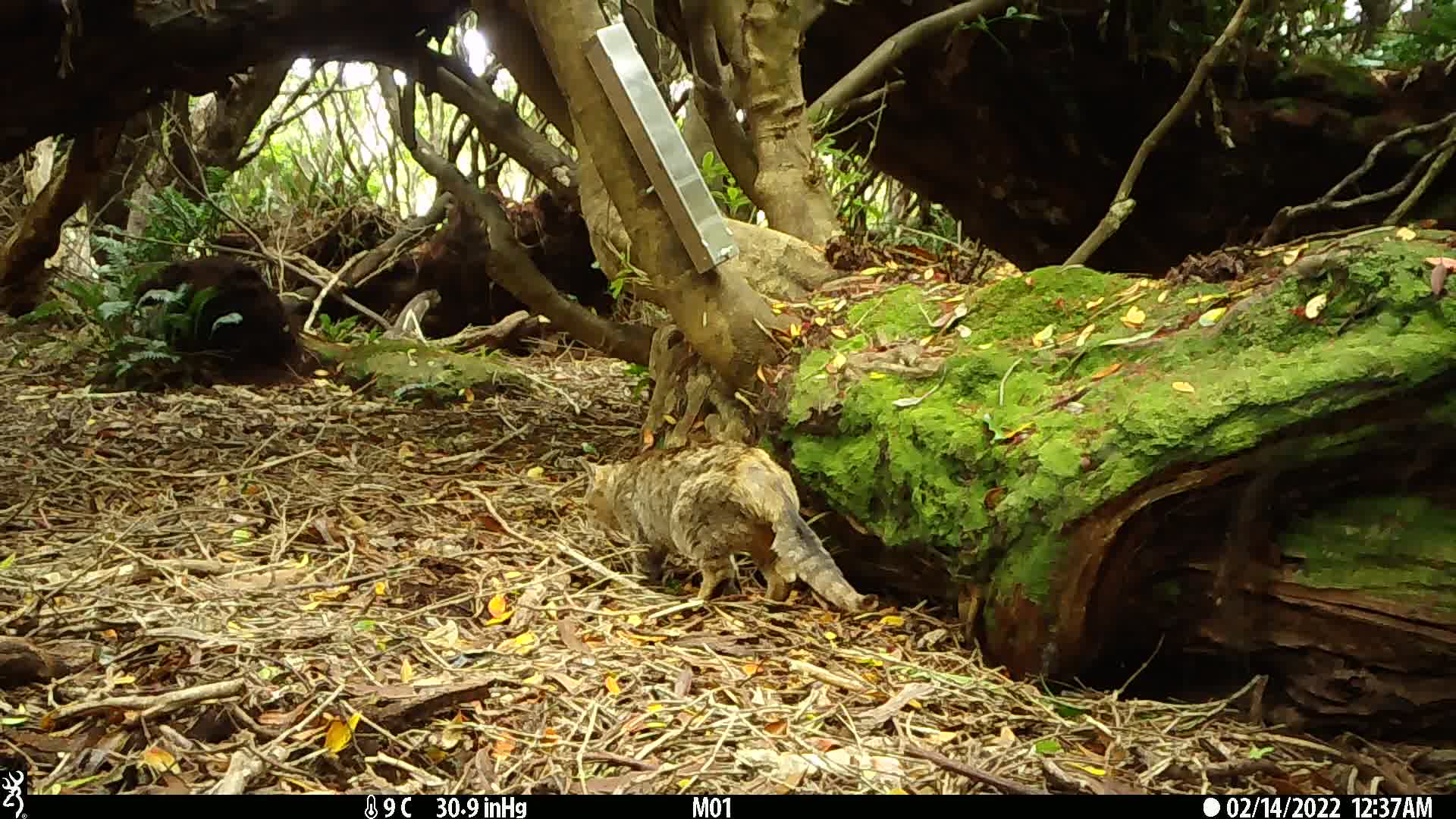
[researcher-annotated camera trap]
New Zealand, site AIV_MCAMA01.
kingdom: Animalia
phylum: Chordata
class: Mammalia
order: Carnivora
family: Felidae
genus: Felis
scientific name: Felis catus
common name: domestic cat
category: cat